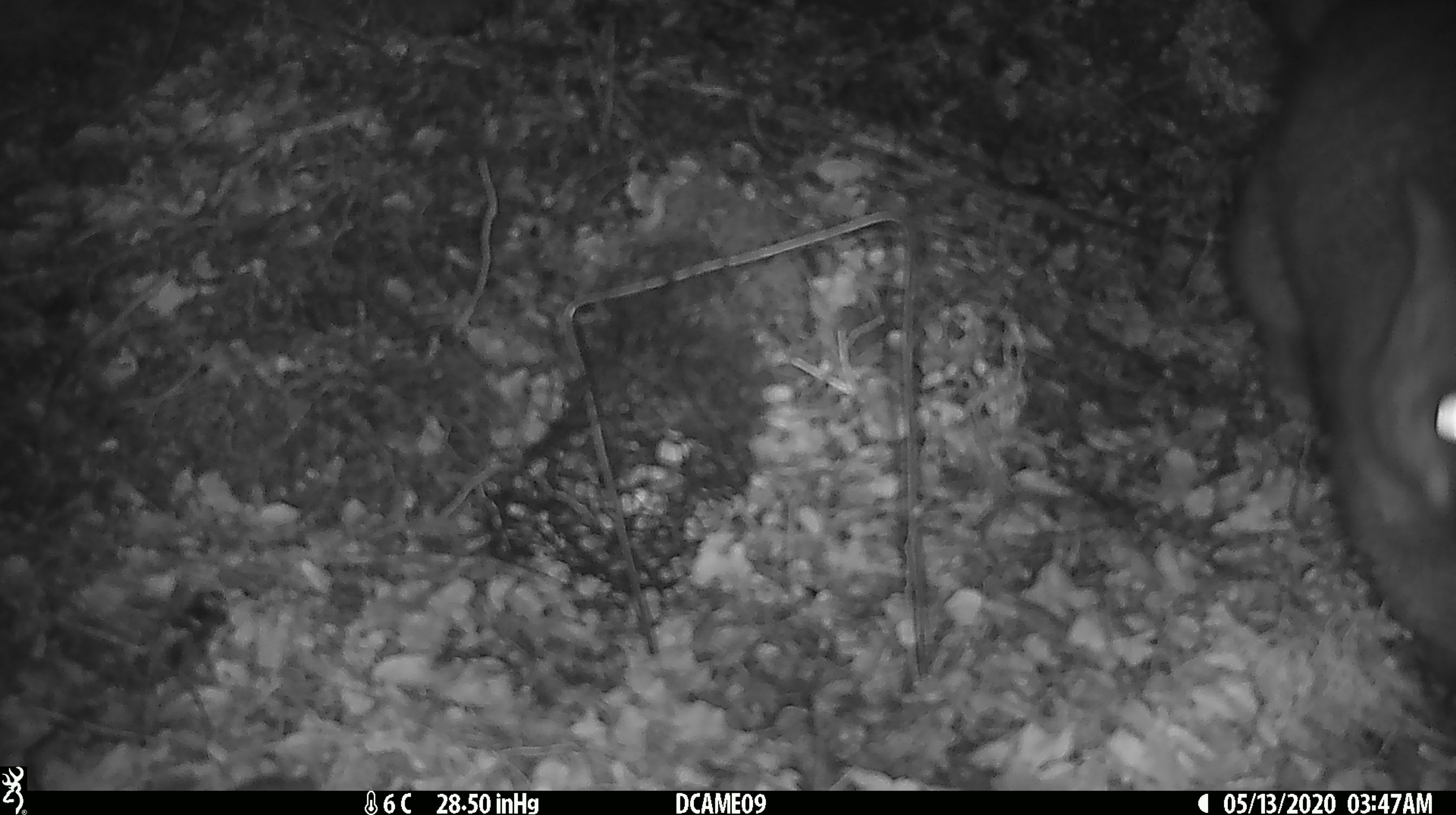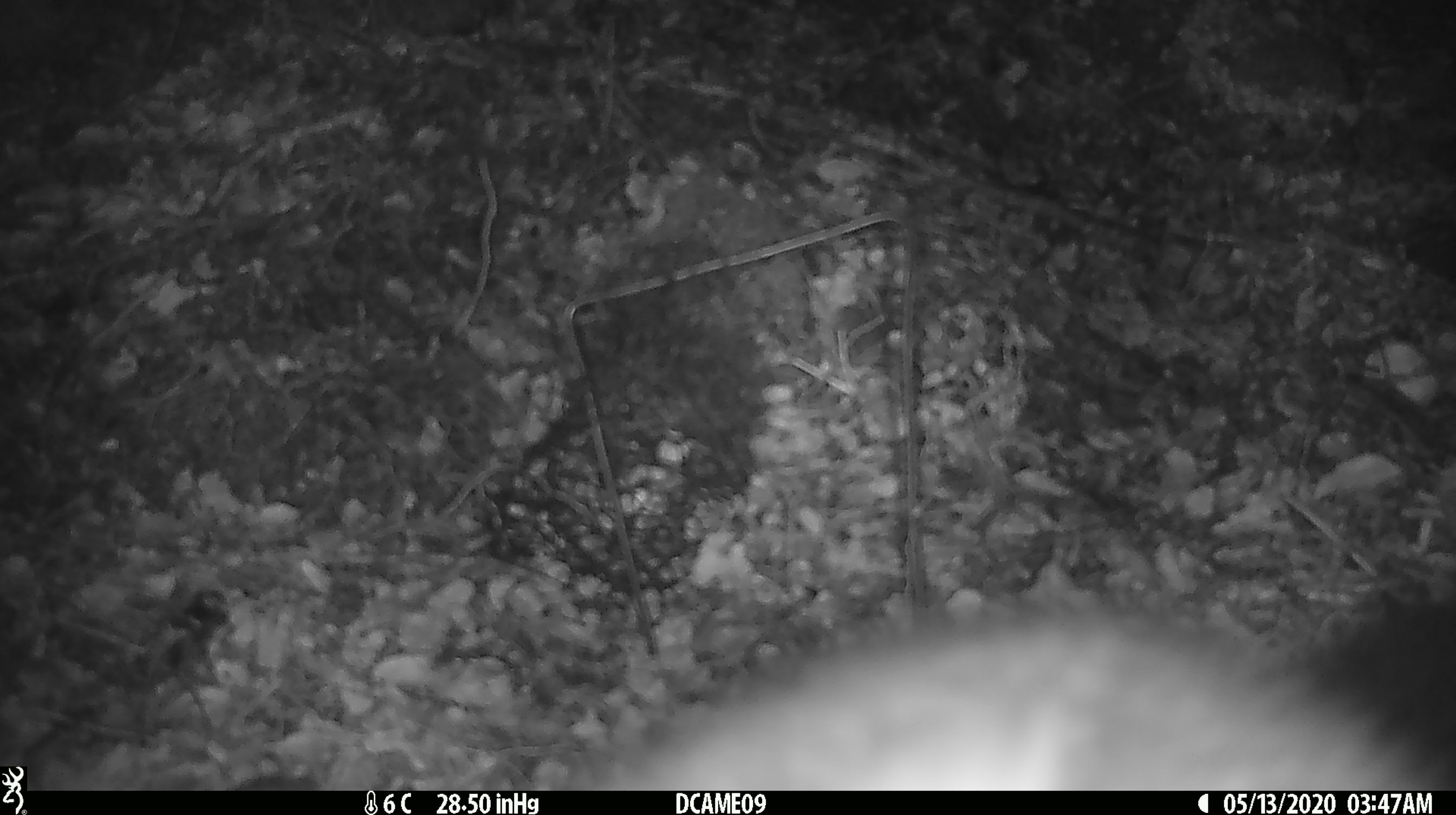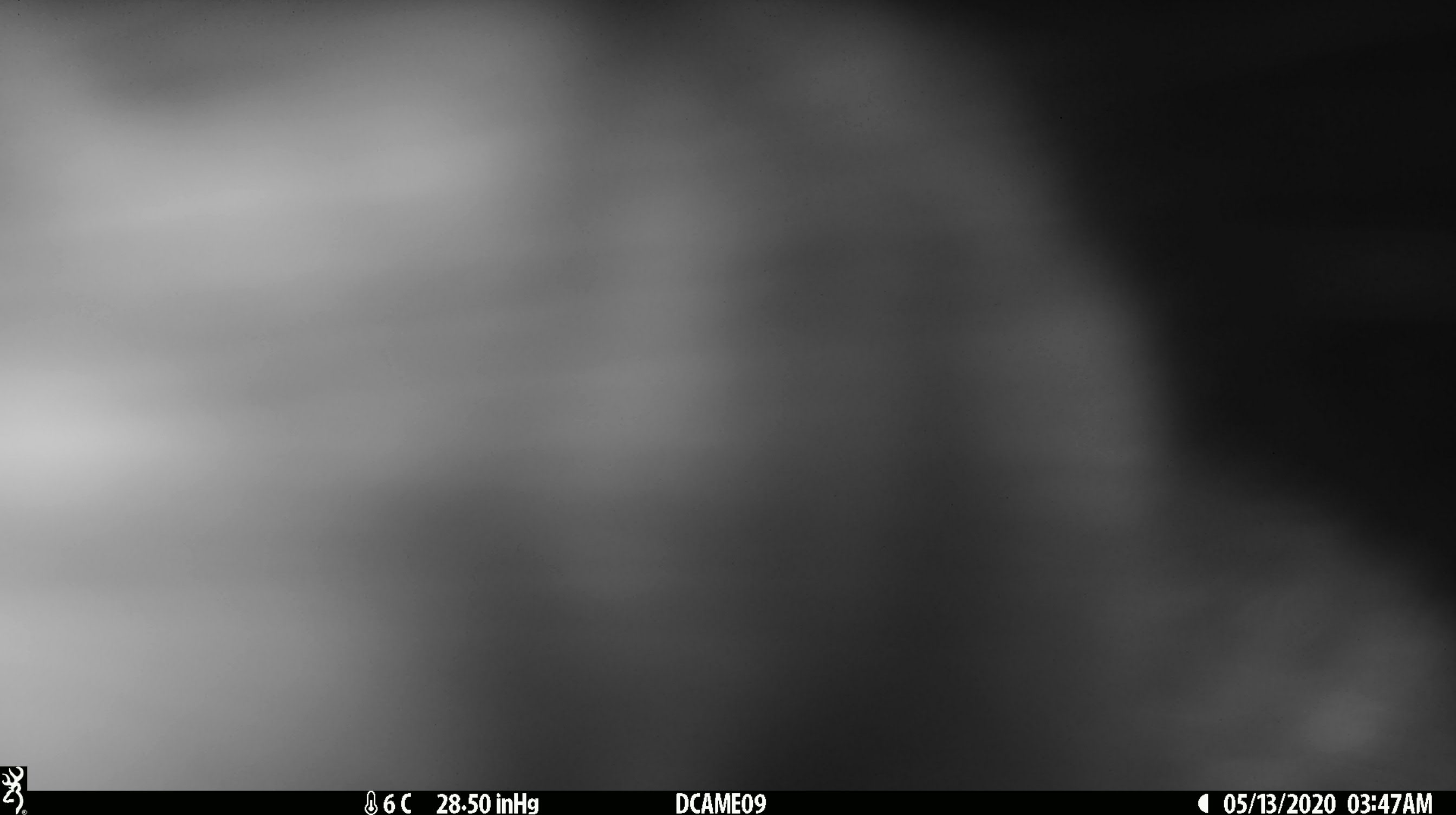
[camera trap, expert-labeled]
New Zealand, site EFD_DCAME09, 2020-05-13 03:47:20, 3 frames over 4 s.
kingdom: Animalia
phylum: Chordata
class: Mammalia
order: Diprotodontia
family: Phalangeridae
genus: Trichosurus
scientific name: Trichosurus vulpecula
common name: common brushtail possum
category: possum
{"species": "possum (common brushtail possum) (Trichosurus vulpecula)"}